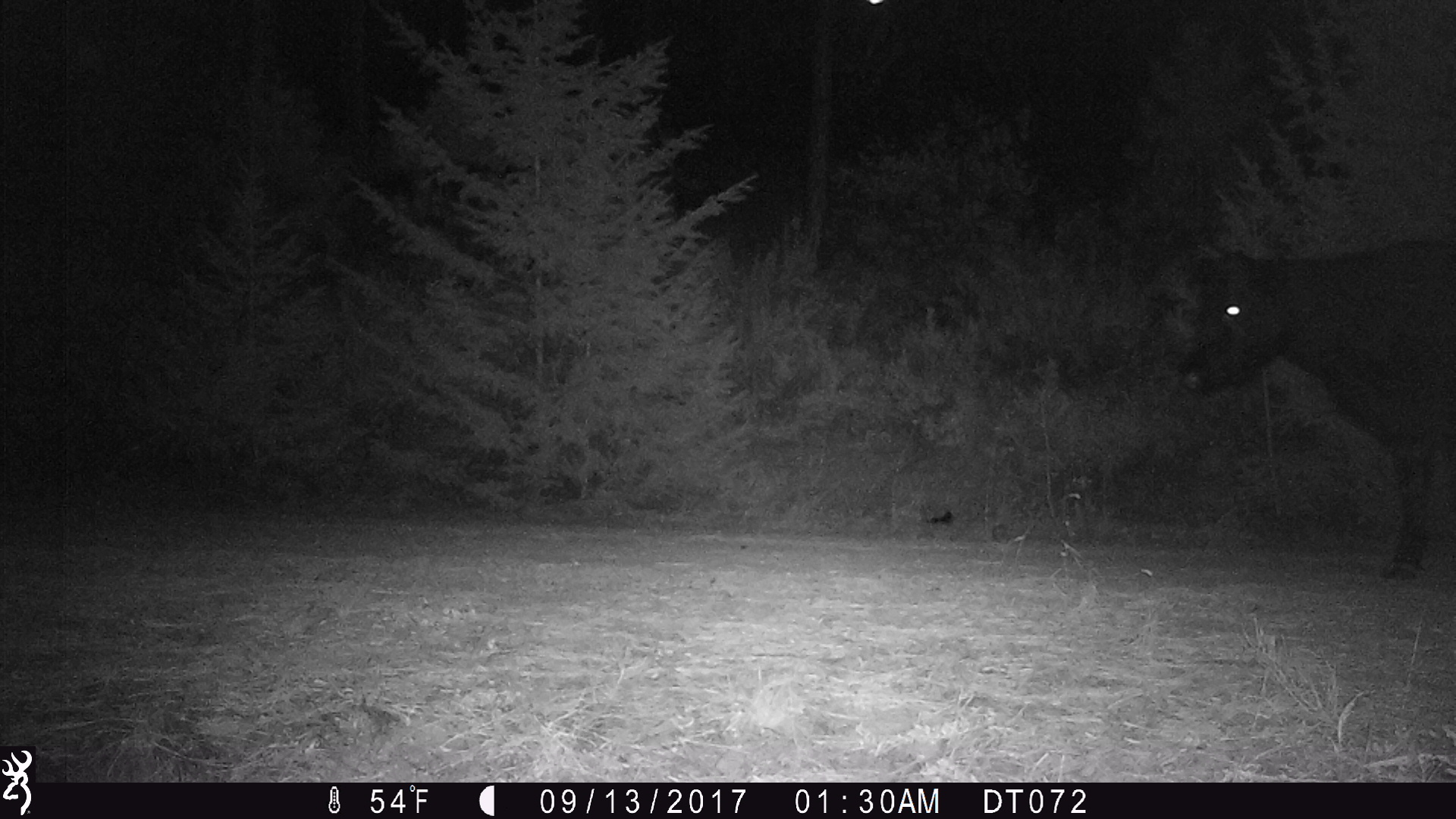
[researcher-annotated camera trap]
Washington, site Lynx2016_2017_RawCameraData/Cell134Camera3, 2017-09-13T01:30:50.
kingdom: Animalia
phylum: Chordata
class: Mammalia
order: Artiodactyla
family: Bovidae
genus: Bos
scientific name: Bos taurus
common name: domestic cattle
Domestic cattle (Bos taurus). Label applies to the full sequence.